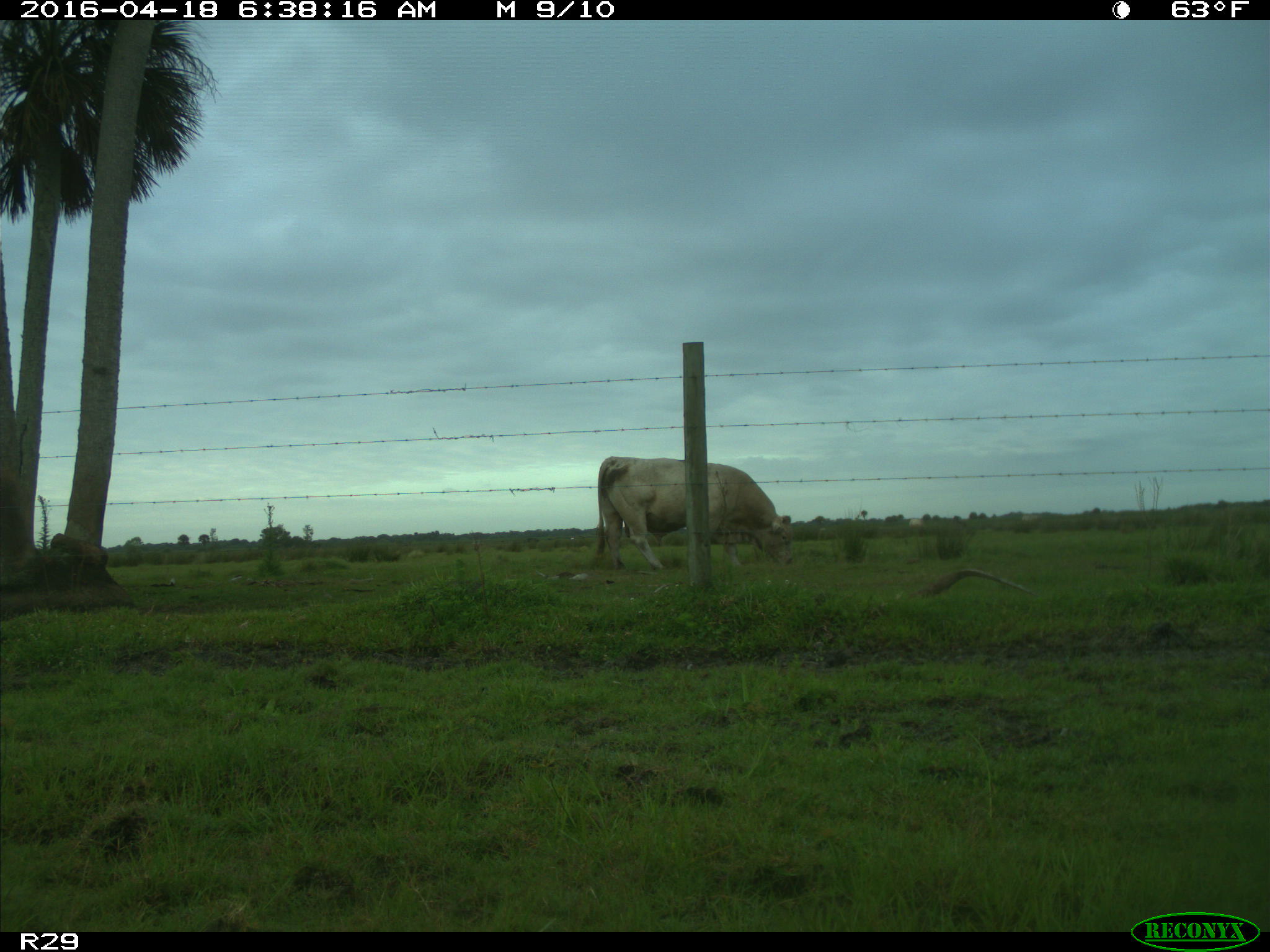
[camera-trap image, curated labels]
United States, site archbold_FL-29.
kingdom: Animalia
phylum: Chordata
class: Mammalia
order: Artiodactyla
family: Bovidae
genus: Bos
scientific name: Bos taurus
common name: domestic cow